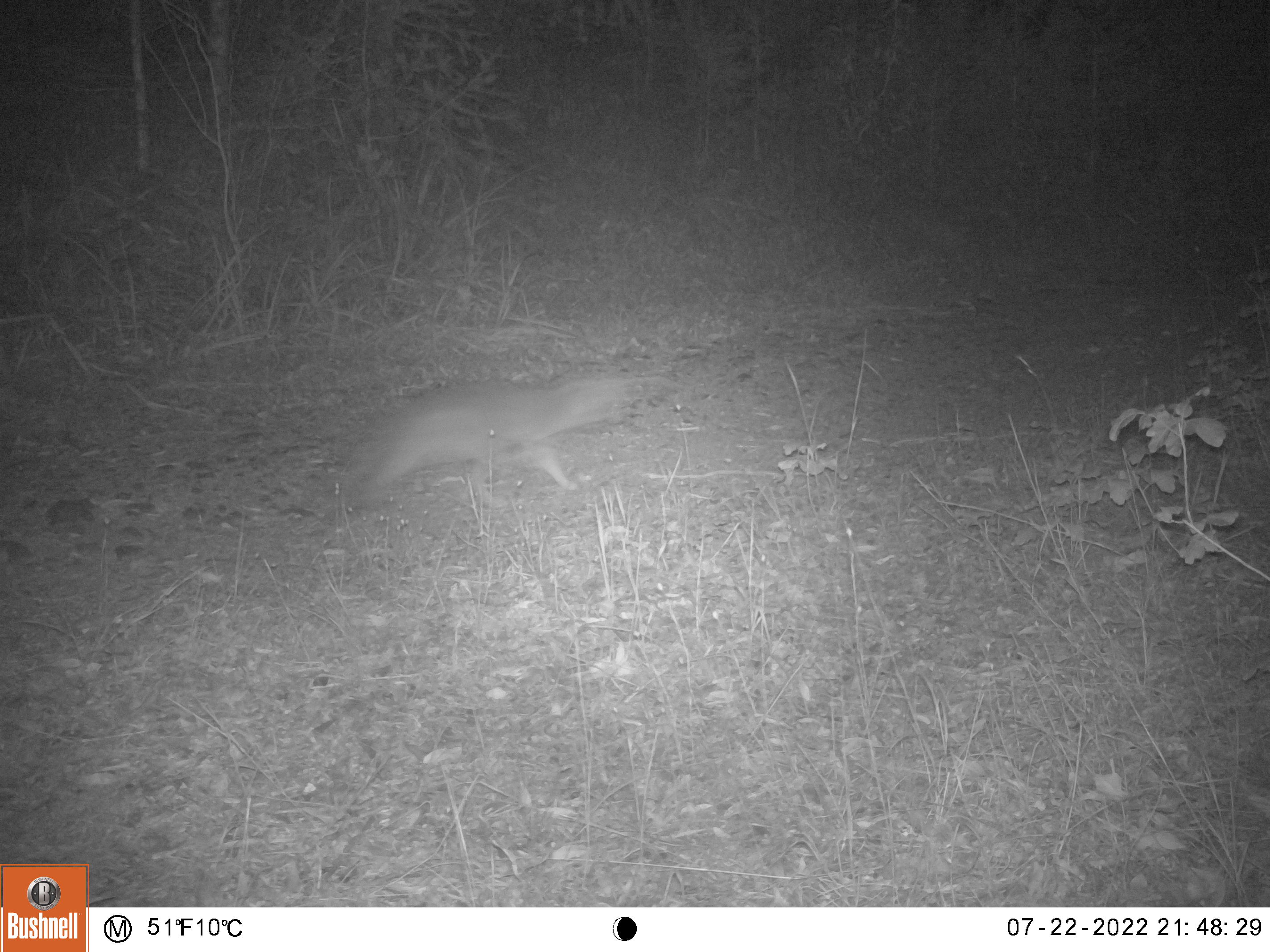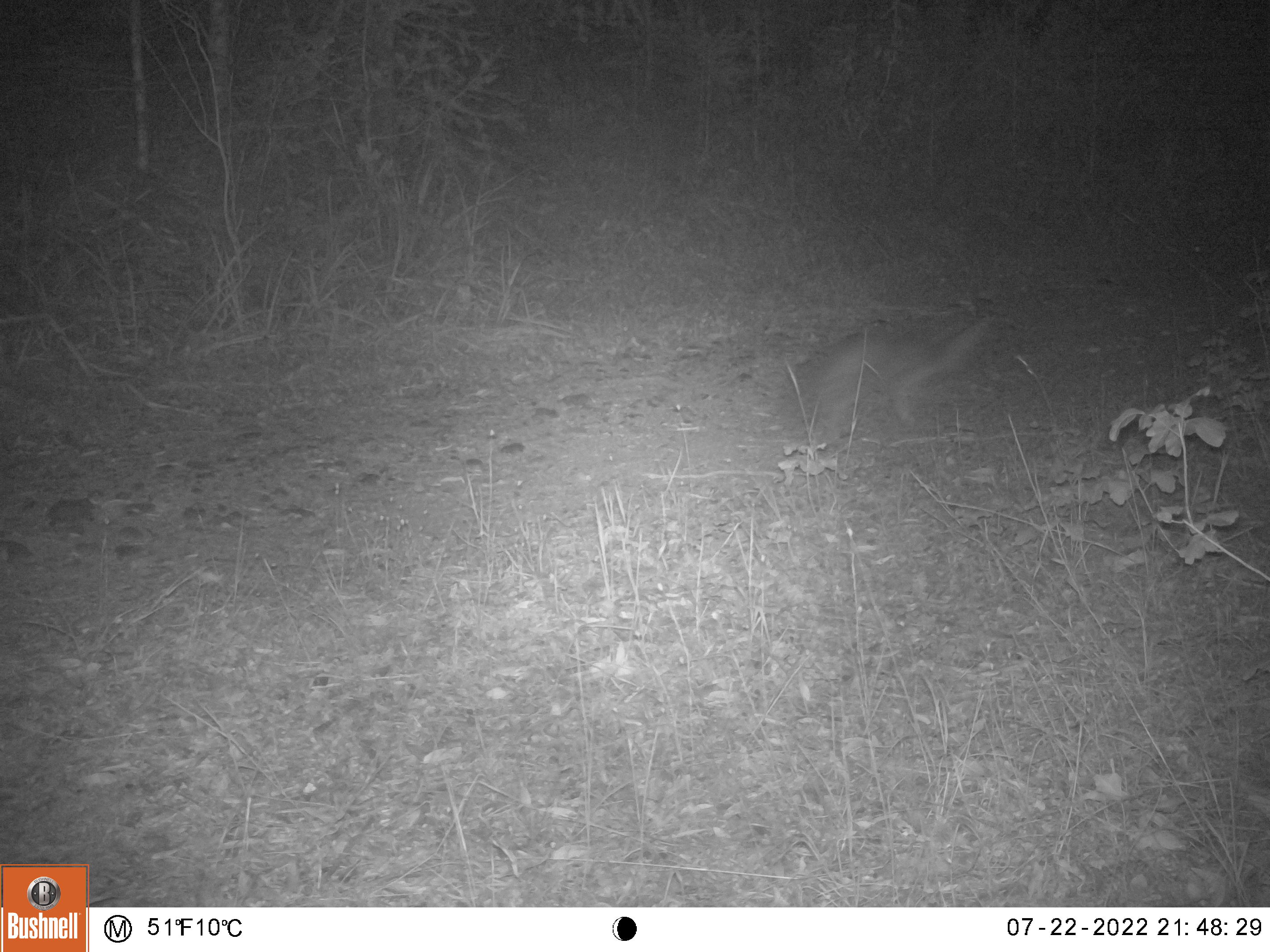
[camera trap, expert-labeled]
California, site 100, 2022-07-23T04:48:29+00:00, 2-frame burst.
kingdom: Animalia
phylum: Chordata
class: Mammalia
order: Carnivora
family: Canidae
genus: Urocyon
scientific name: Urocyon cinereoargenteus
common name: gray fox